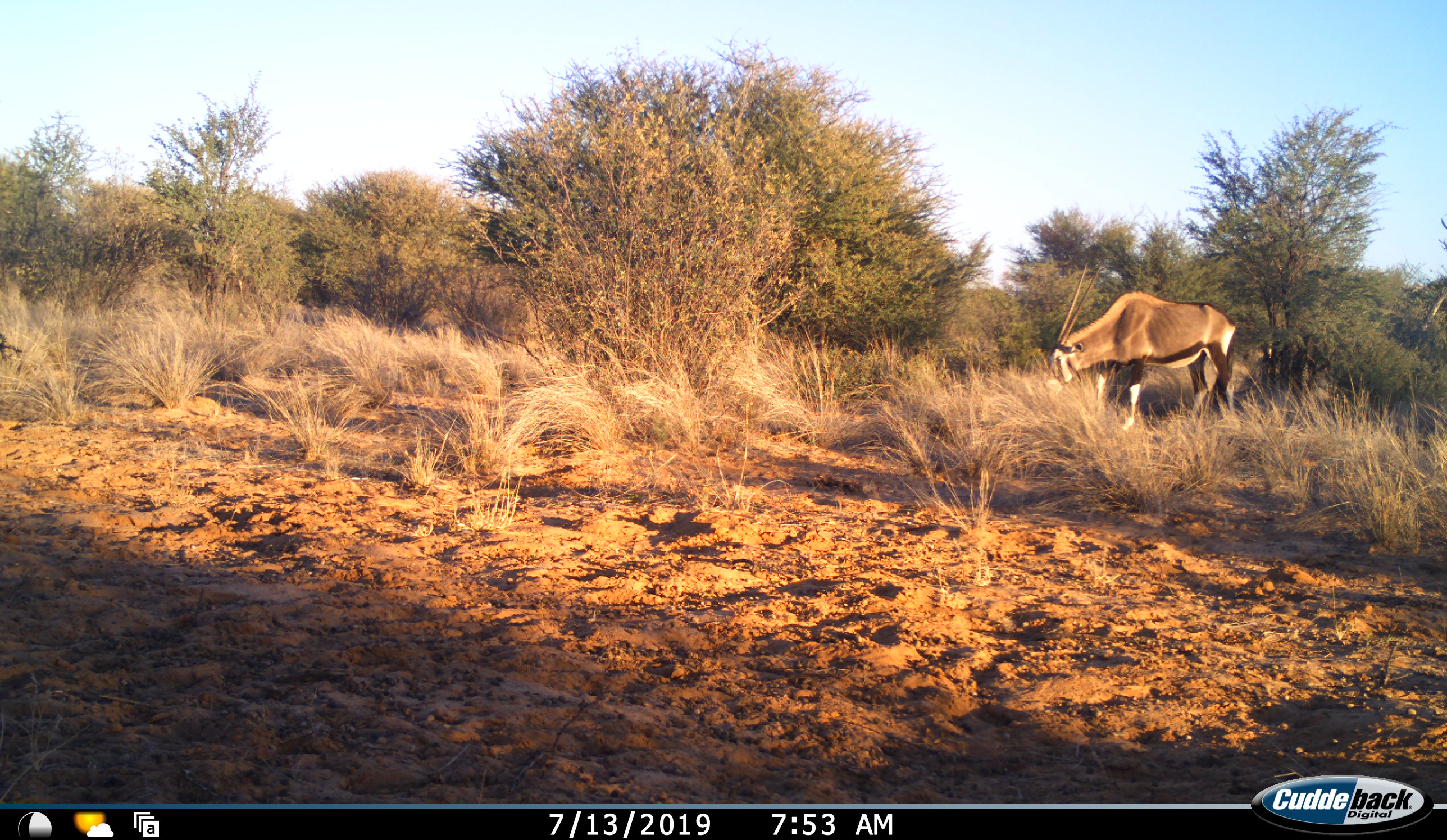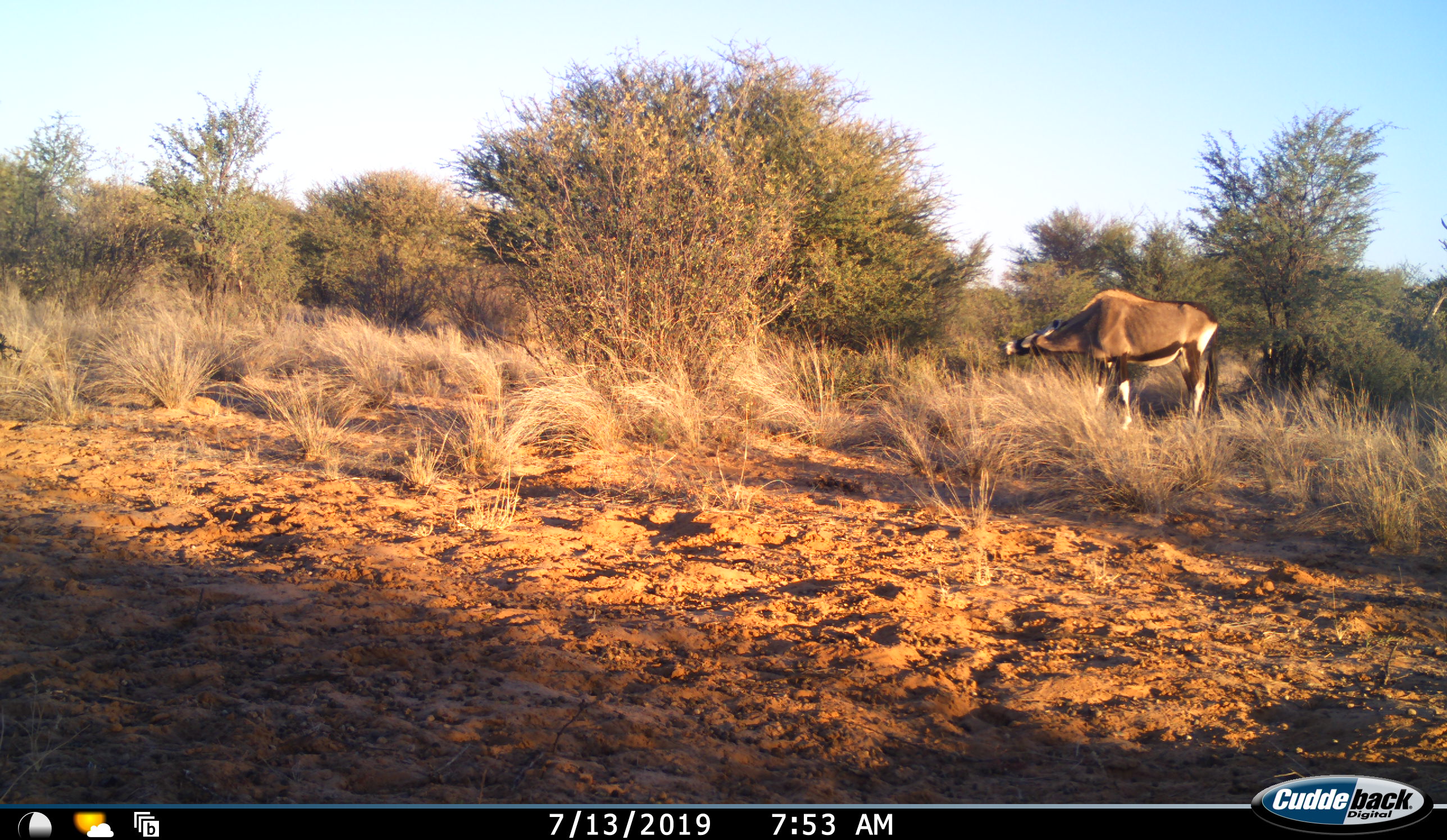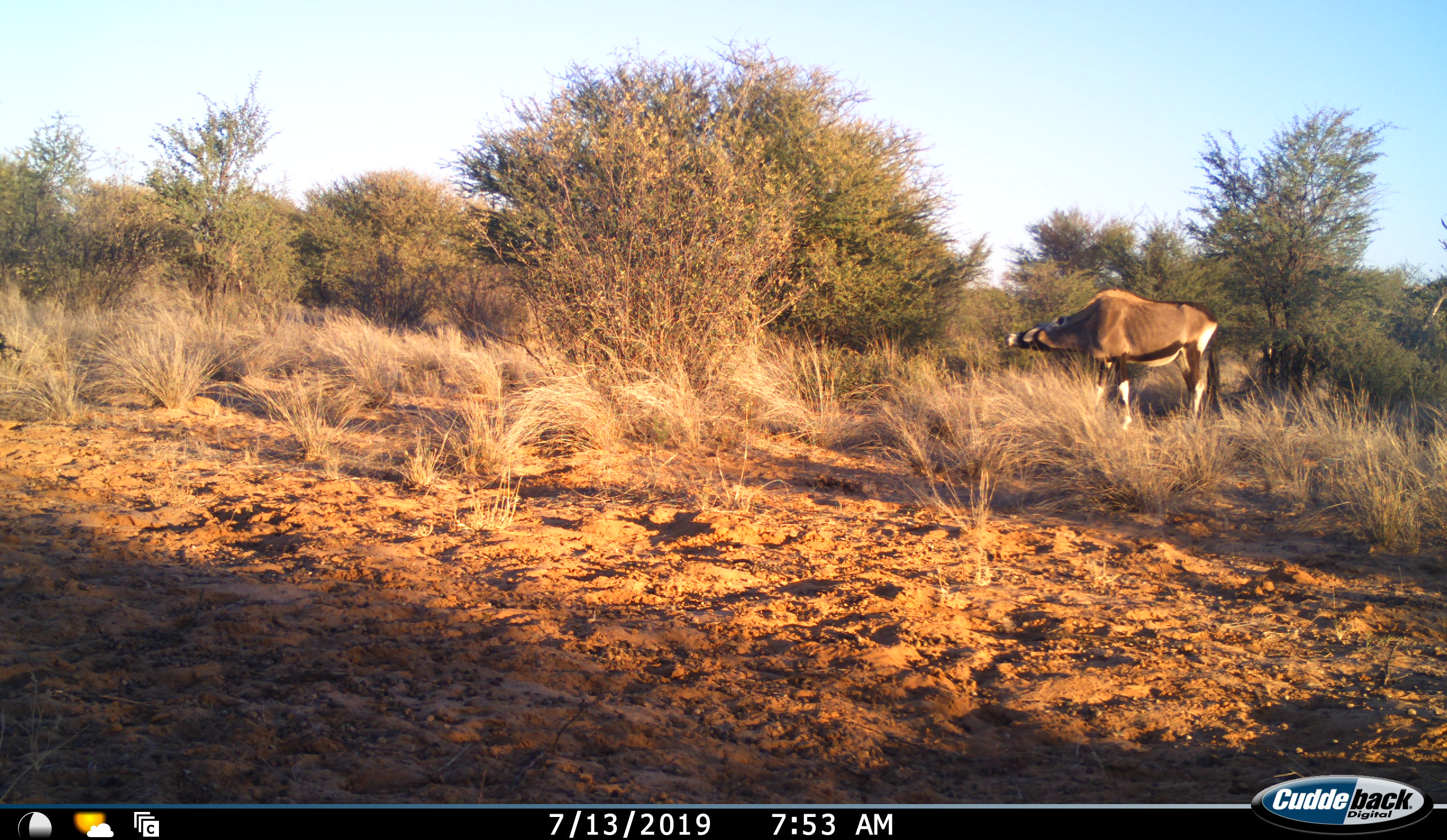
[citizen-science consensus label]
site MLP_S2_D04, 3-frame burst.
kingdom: Animalia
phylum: Chordata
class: Mammalia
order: Artiodactyla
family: Bovidae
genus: Oryx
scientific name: Oryx gazella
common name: gemsbok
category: oryx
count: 1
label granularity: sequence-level